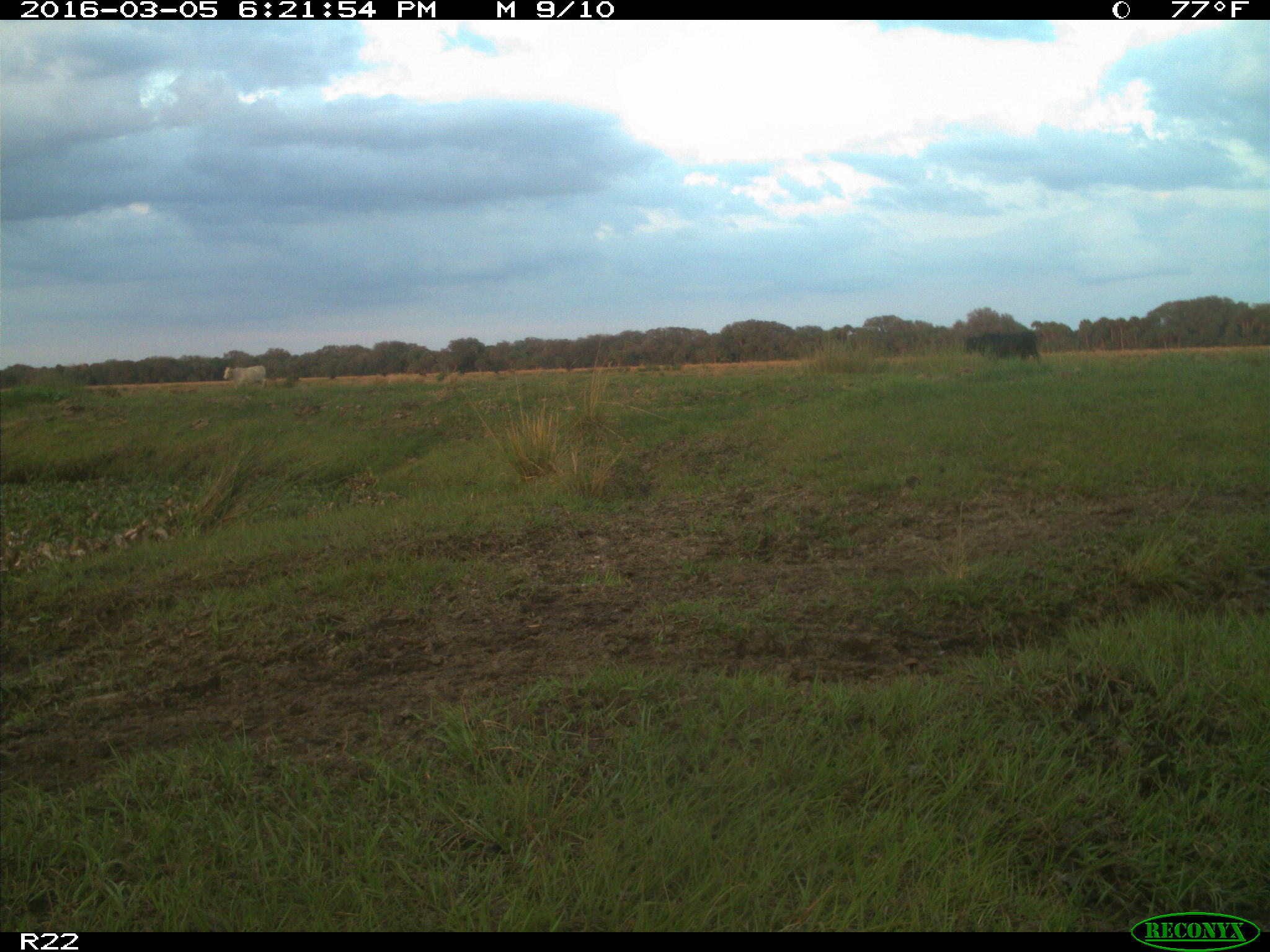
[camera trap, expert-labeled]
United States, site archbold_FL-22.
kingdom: Animalia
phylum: Chordata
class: Mammalia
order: Artiodactyla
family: Bovidae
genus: Bos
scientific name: Bos taurus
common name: domestic cow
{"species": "Bos taurus (domestic cow)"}